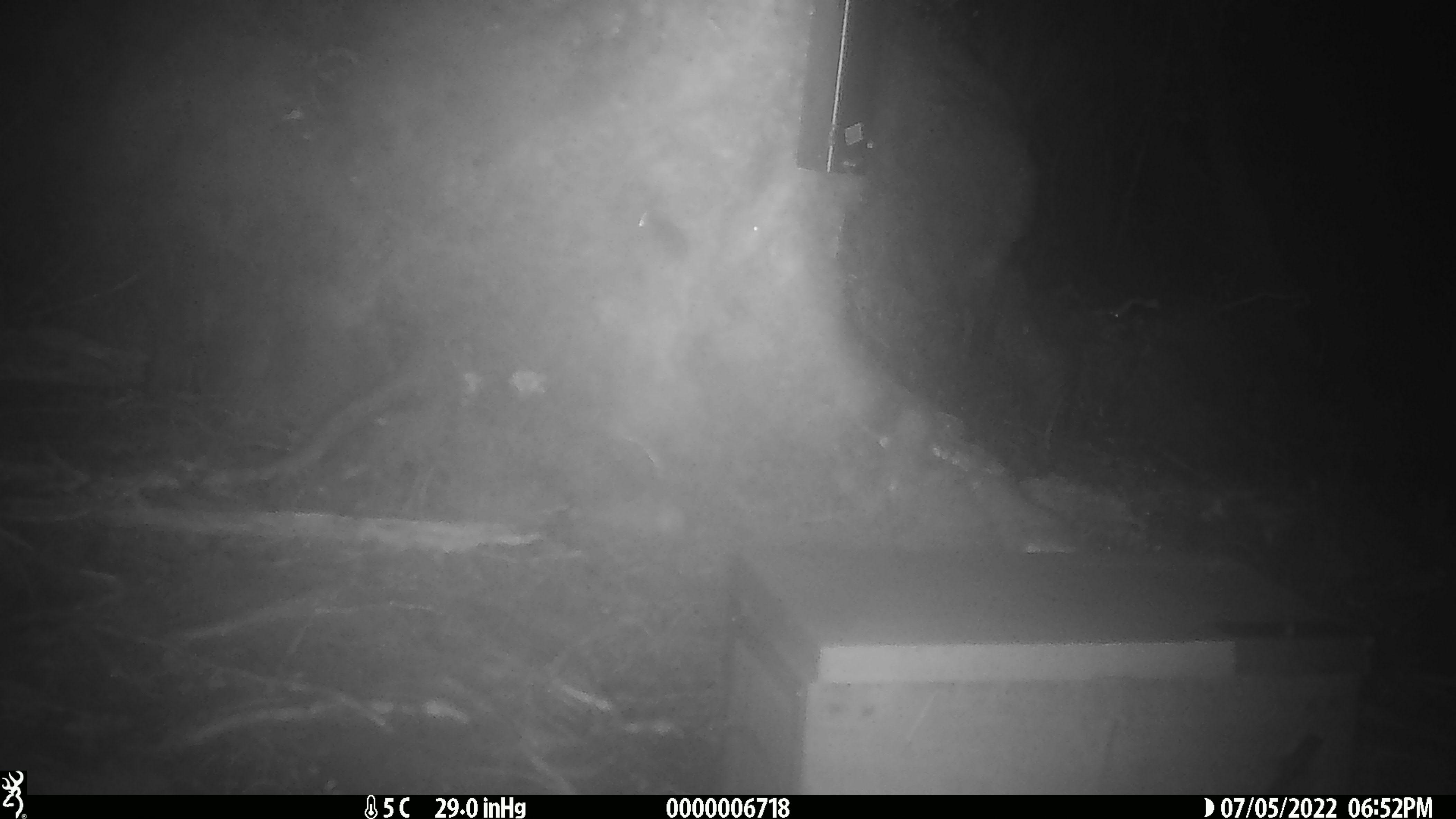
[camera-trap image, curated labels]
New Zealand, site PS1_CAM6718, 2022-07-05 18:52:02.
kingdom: Animalia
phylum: Chordata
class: Mammalia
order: Rodentia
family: Muridae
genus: Mus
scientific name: Mus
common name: mouse